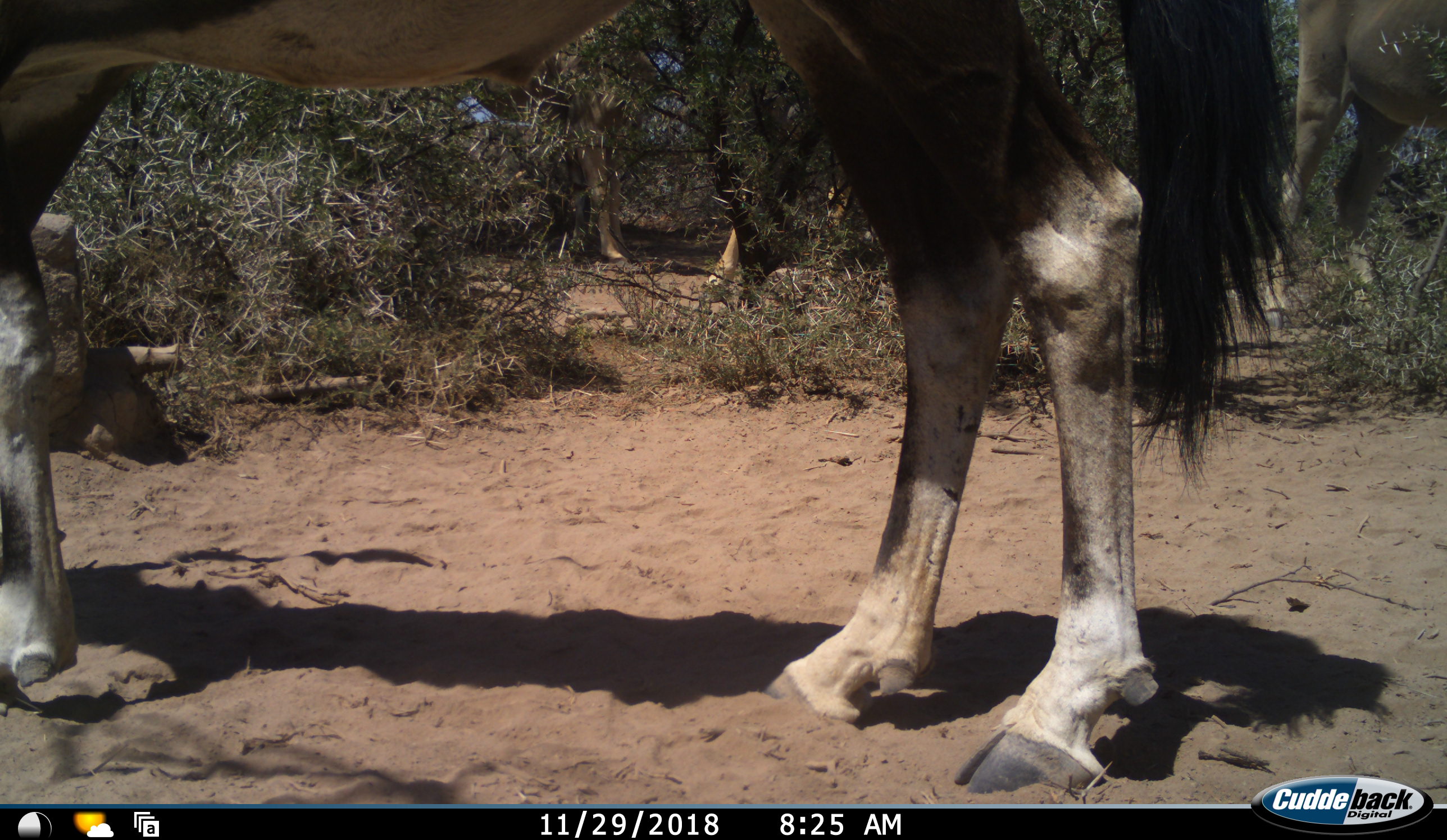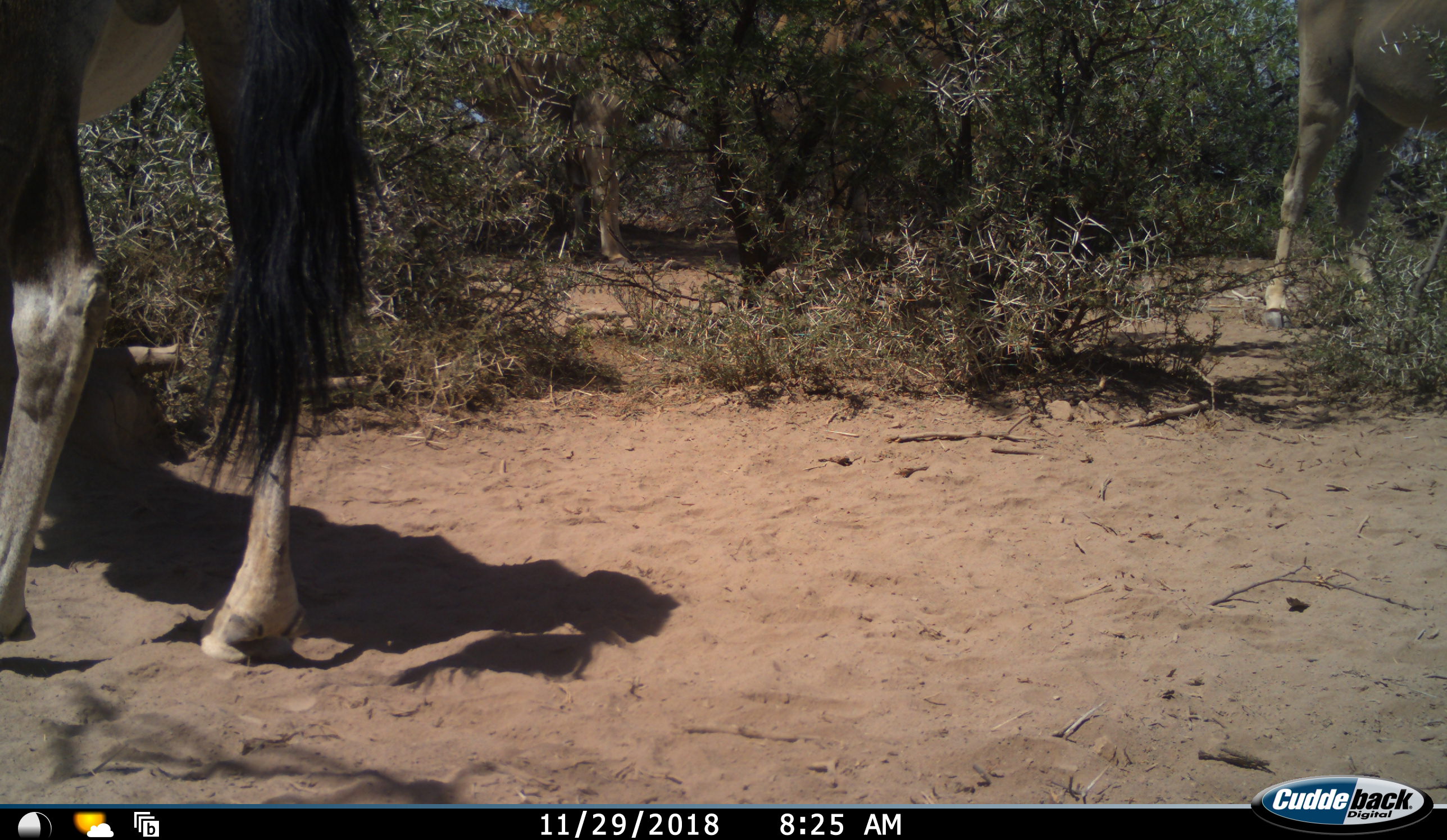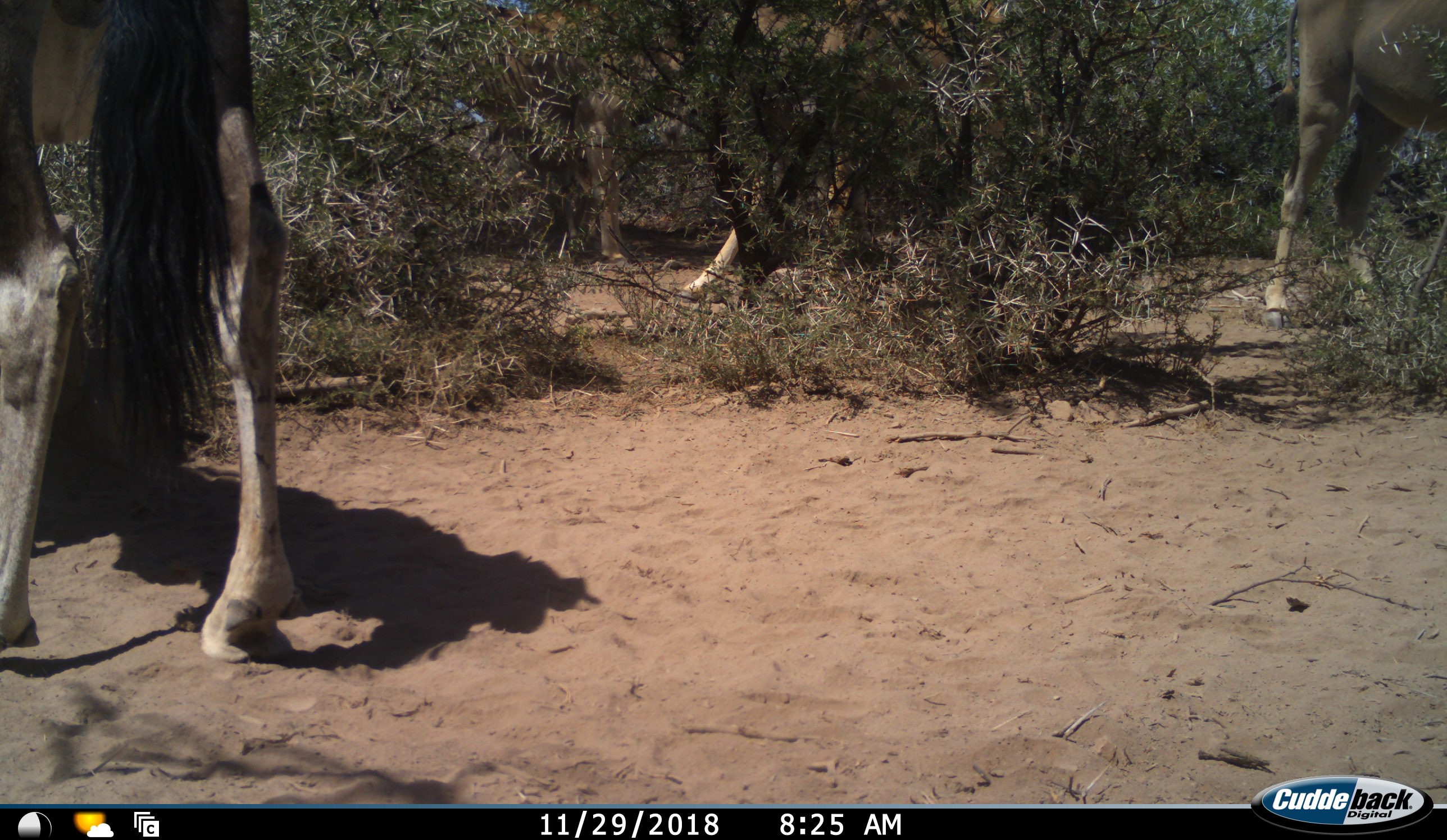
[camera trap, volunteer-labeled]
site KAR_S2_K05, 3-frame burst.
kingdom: Animalia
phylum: Chordata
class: Mammalia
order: Artiodactyla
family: Bovidae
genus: Oryx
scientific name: Oryx gazella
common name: gemsbok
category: oryx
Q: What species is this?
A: Oryx (gemsbok) (Oryx gazella).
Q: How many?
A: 1.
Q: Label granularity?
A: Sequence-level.